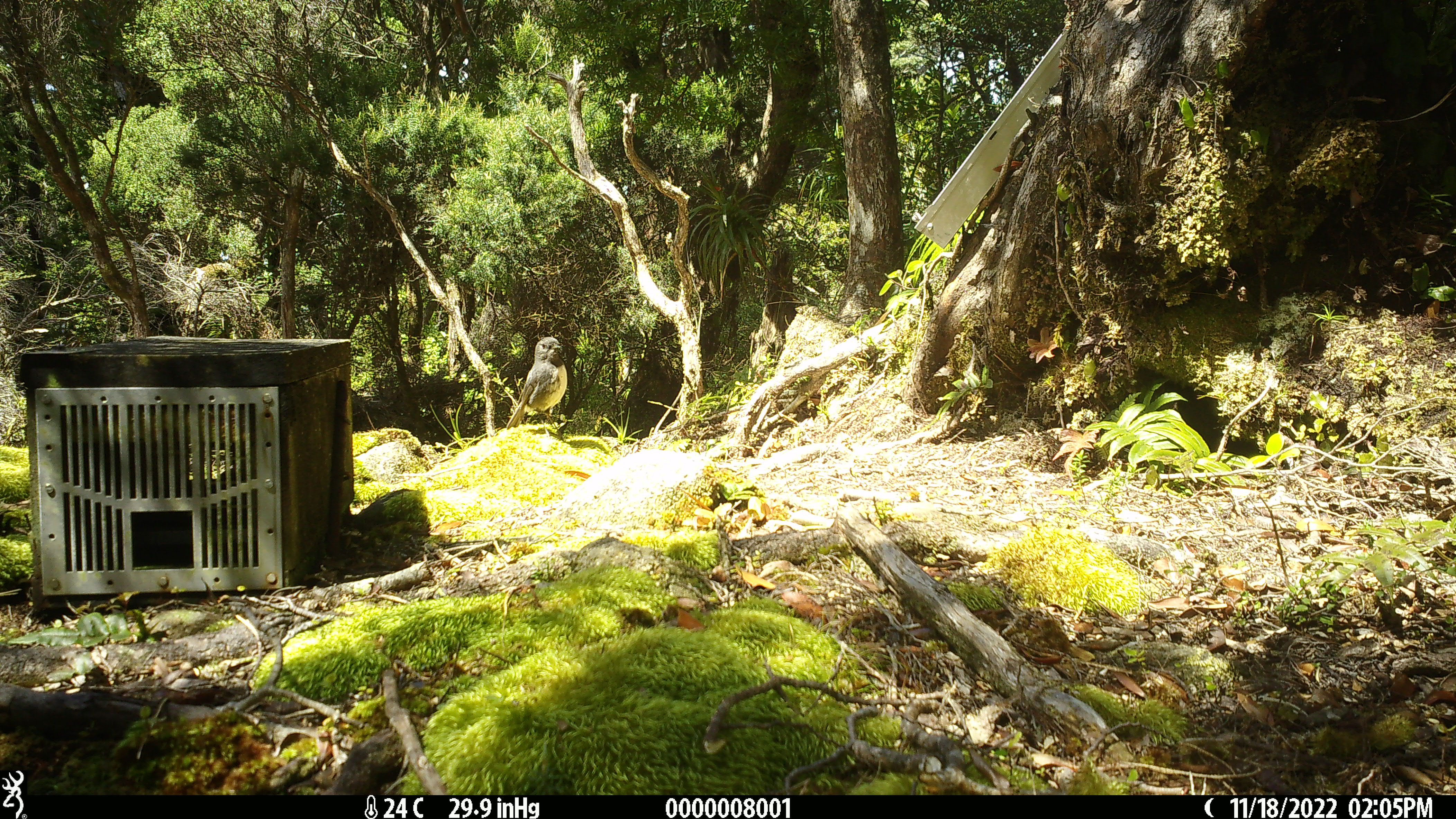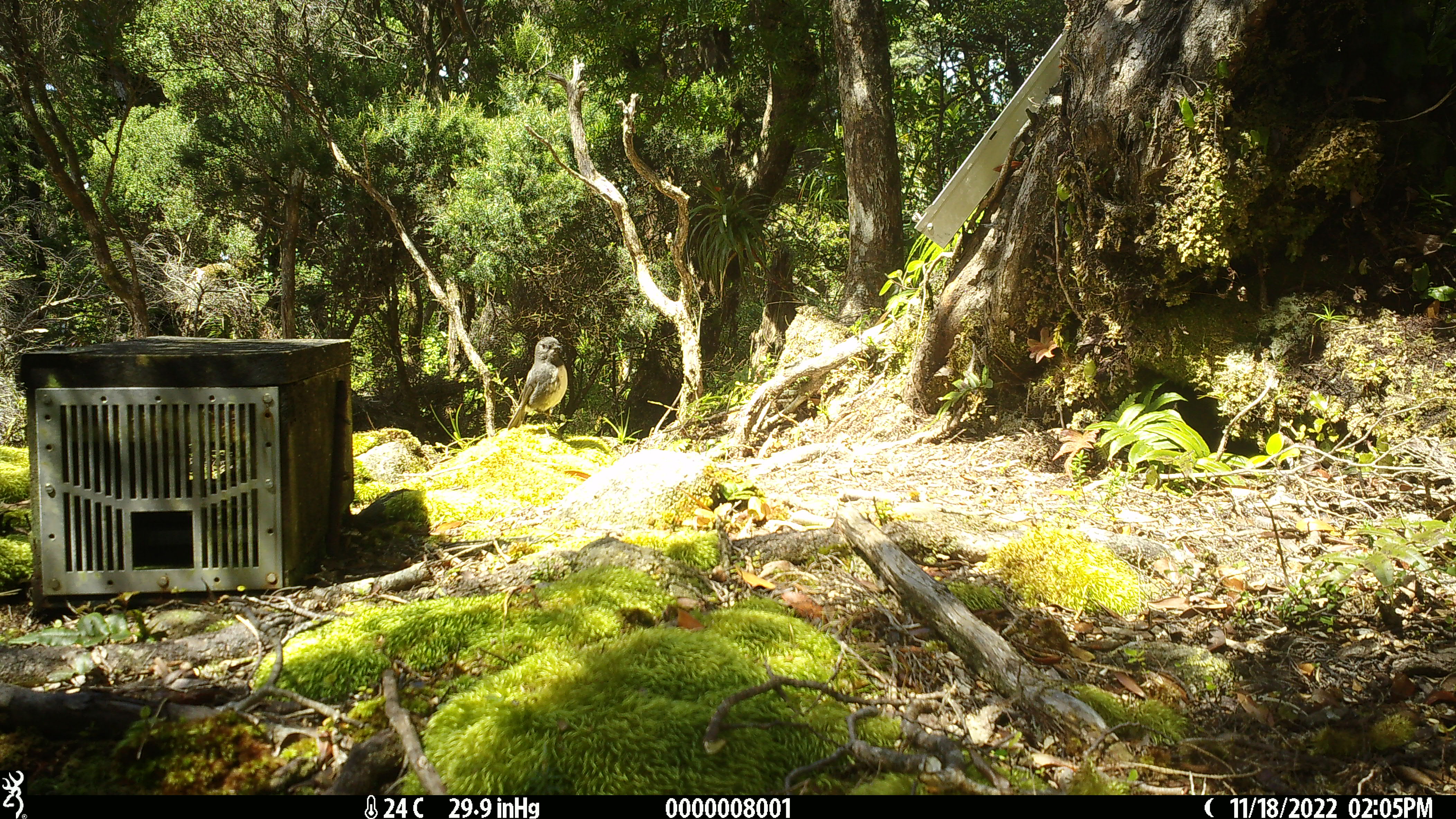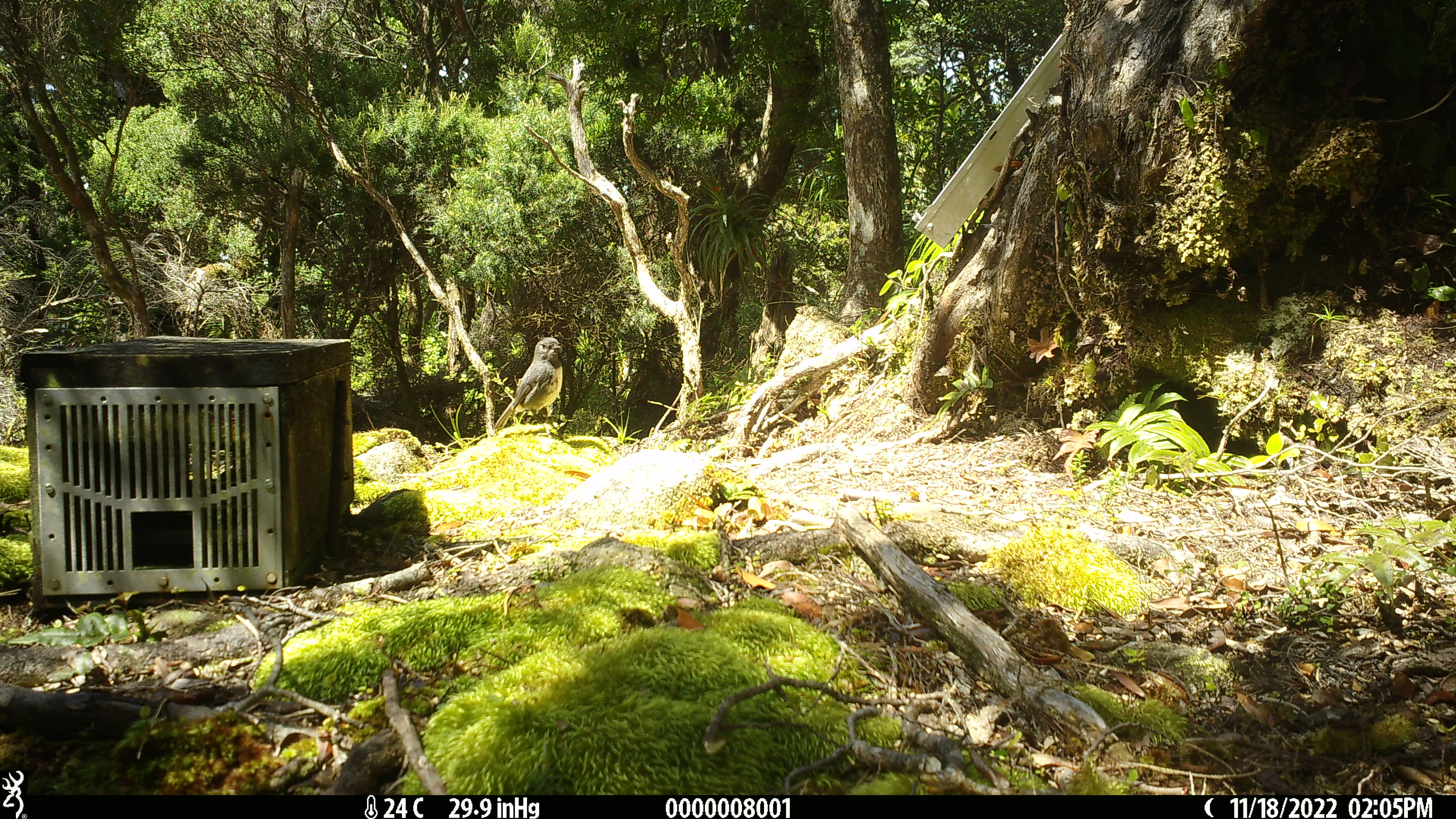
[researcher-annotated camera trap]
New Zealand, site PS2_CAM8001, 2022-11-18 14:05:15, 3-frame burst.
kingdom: Animalia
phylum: Chordata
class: Aves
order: Passeriformes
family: Petroicidae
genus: Petroica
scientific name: Petroica australis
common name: new zealand robin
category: robin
Robin (new zealand robin) (Petroica australis).